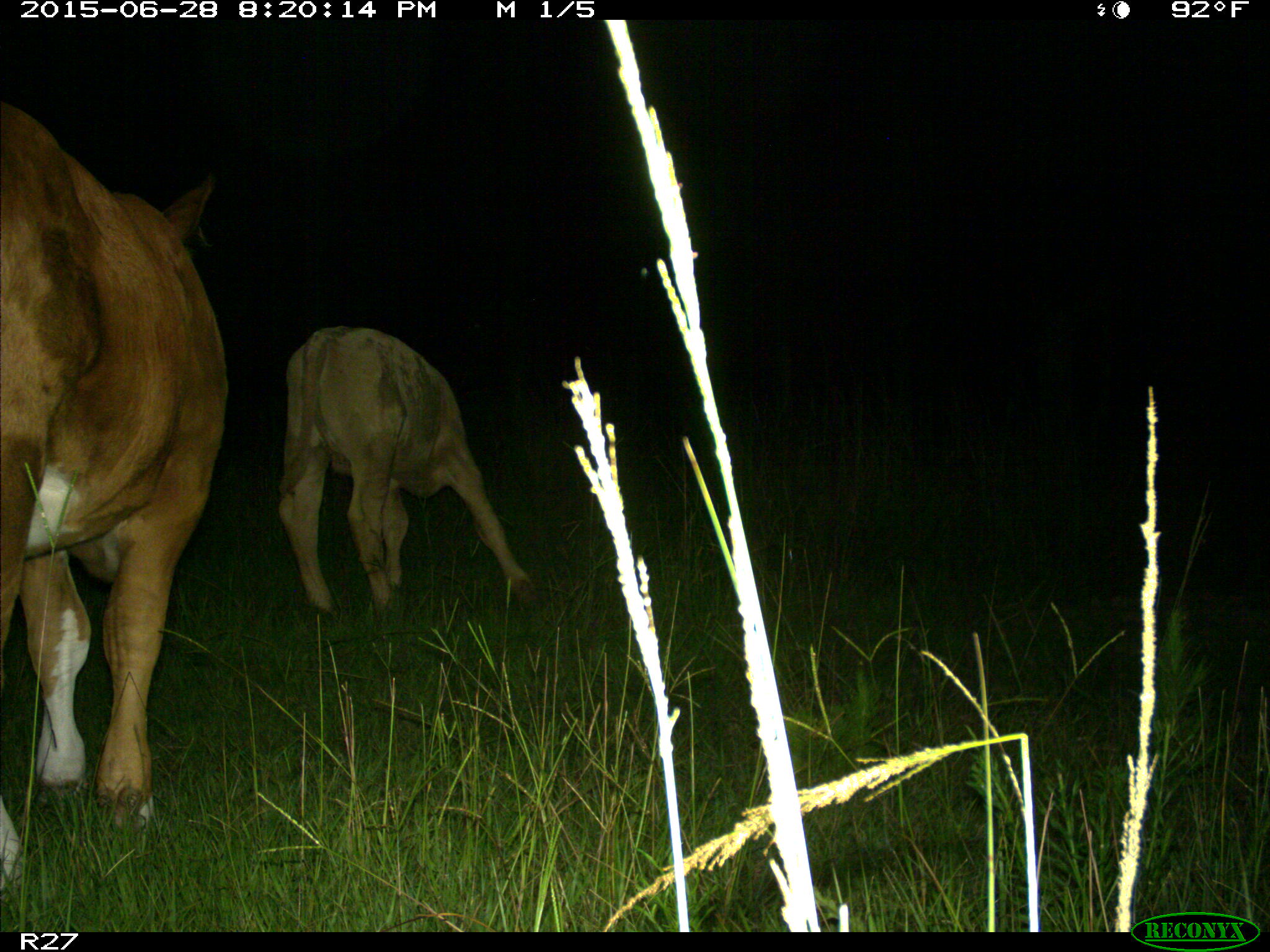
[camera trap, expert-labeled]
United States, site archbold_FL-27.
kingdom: Animalia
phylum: Chordata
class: Mammalia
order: Artiodactyla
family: Bovidae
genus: Bos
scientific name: Bos taurus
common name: domestic cow